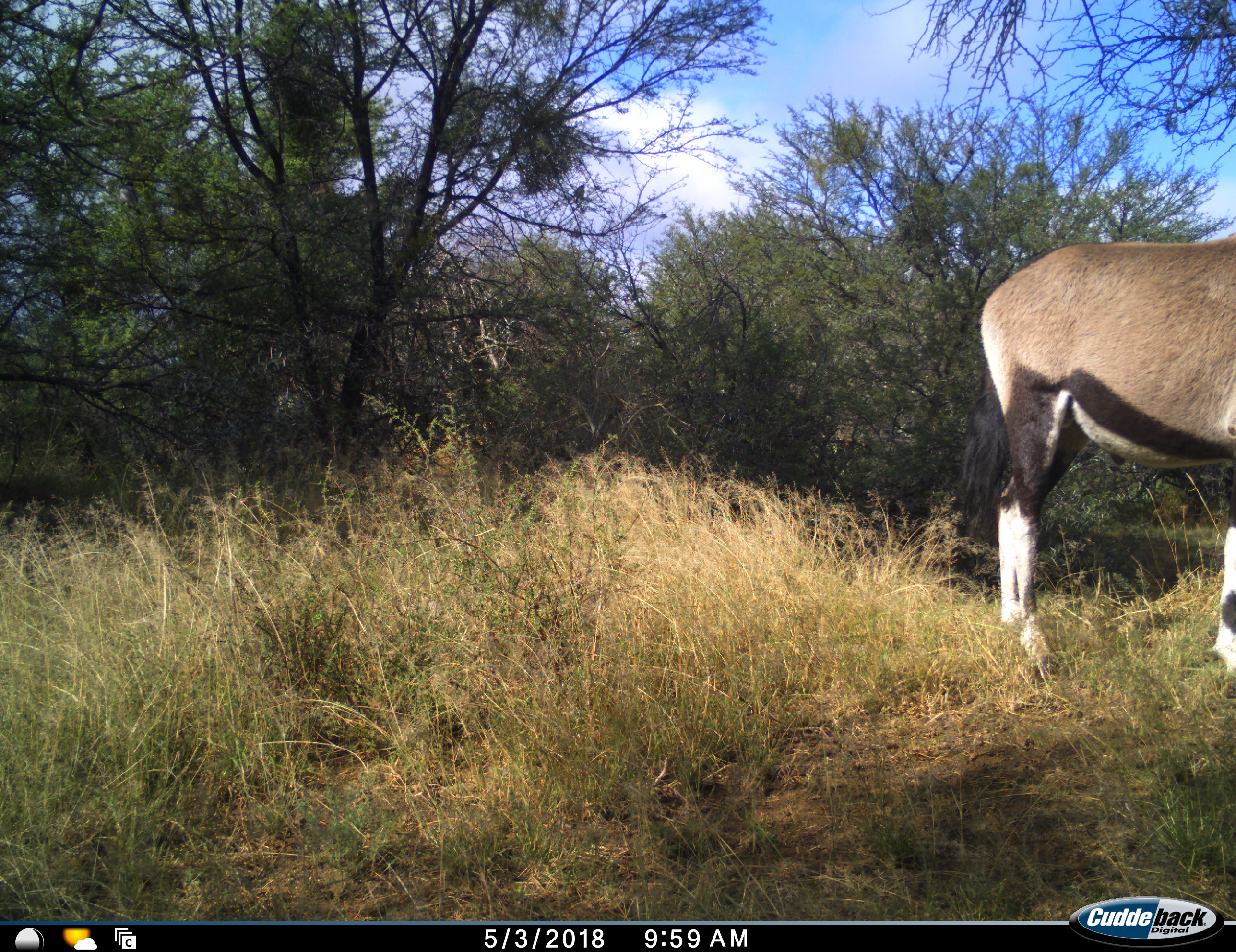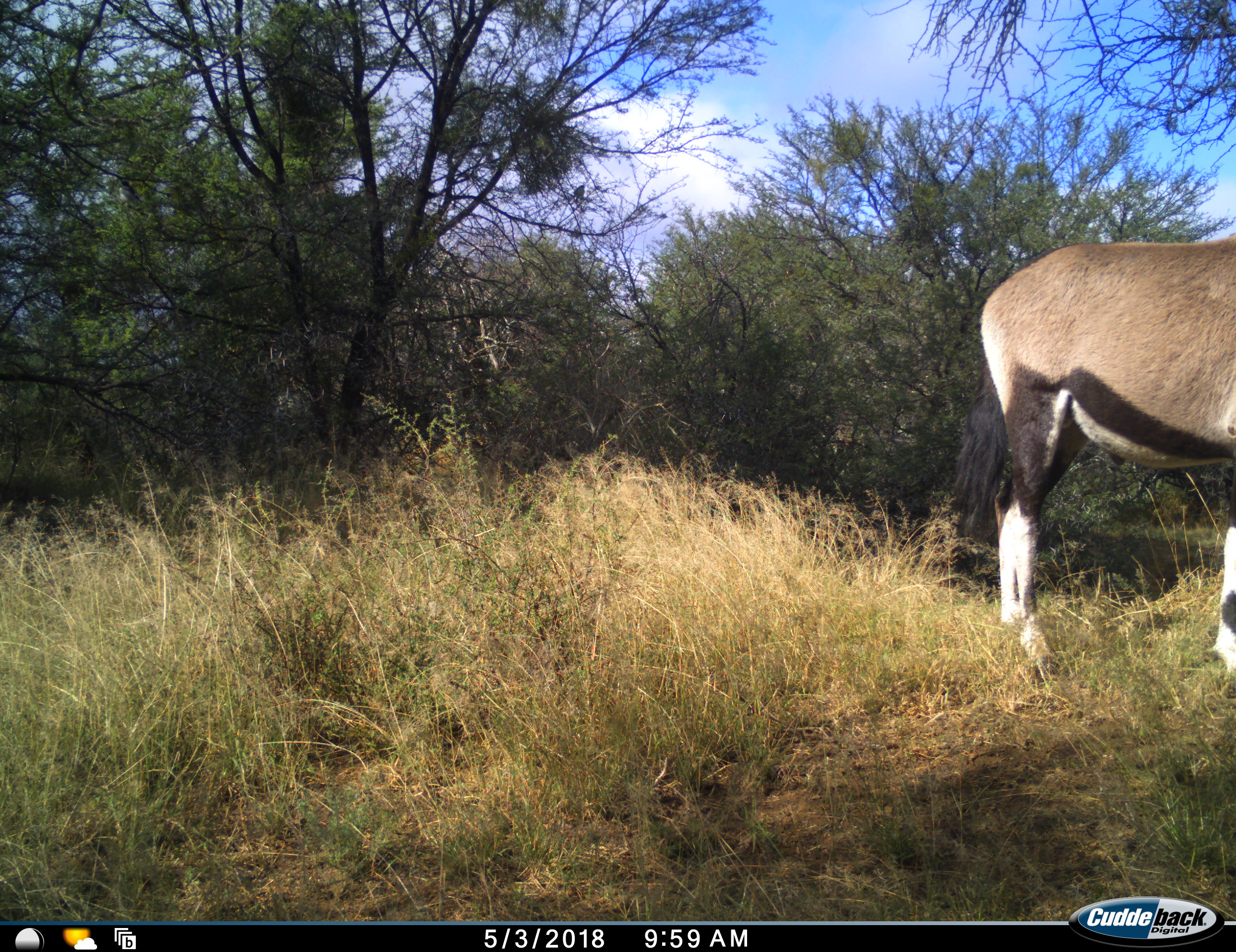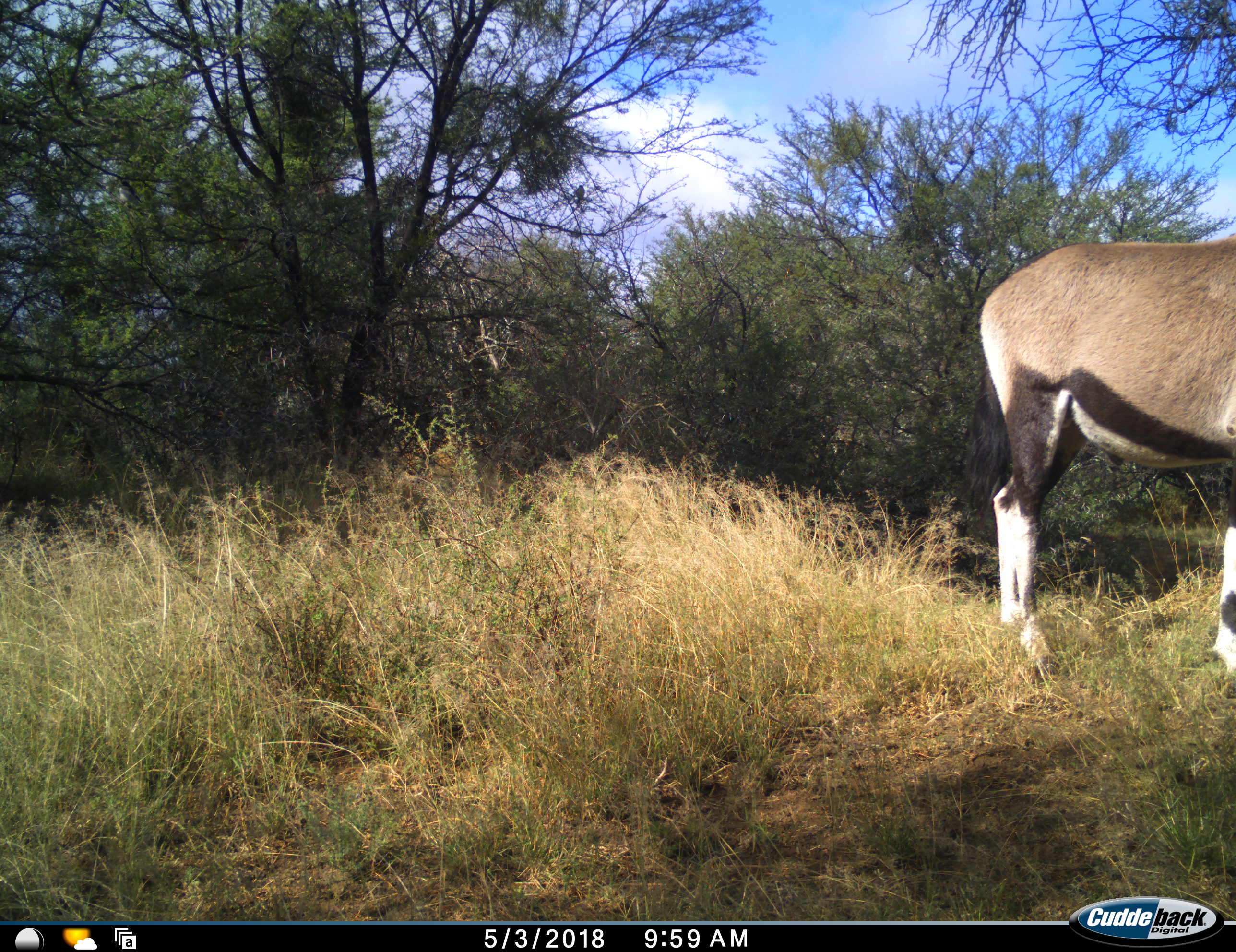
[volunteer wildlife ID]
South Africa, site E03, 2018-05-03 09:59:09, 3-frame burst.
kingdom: Animalia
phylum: Chordata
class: Mammalia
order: Artiodactyla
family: Bovidae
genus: Oryx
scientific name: Oryx gazella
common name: gemsbok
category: gemsbokoryx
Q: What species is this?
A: Gemsbokoryx (gemsbok) (Oryx gazella).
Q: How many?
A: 1.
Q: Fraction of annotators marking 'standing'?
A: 100%.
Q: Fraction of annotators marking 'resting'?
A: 0%.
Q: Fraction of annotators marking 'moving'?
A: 0%.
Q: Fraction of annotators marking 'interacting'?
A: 0%.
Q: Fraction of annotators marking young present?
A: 0%.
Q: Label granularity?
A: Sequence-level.